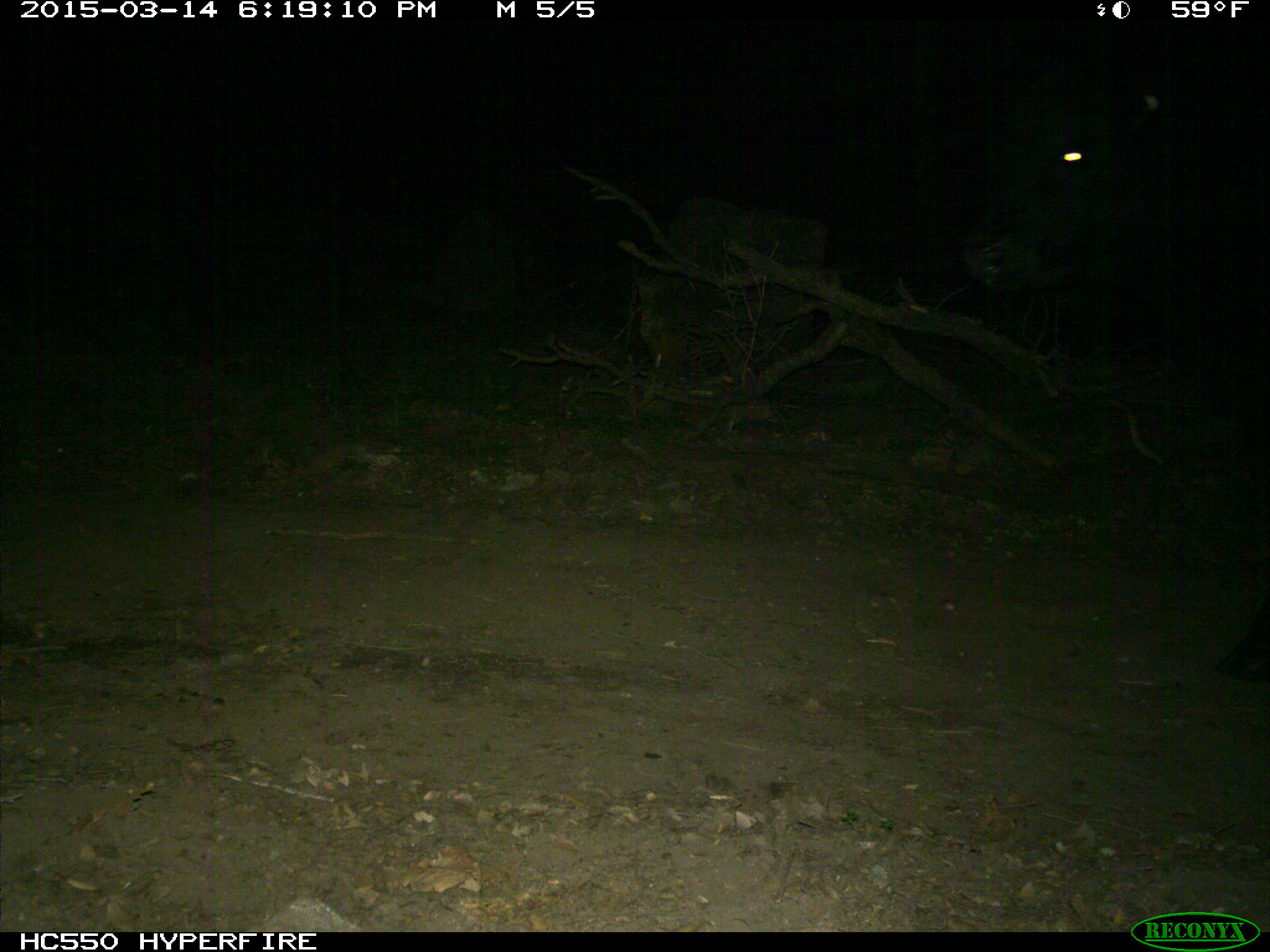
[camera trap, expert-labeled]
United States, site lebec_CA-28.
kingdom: Animalia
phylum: Chordata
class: Mammalia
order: Artiodactyla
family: Bovidae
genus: Bos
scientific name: Bos taurus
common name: domestic cow